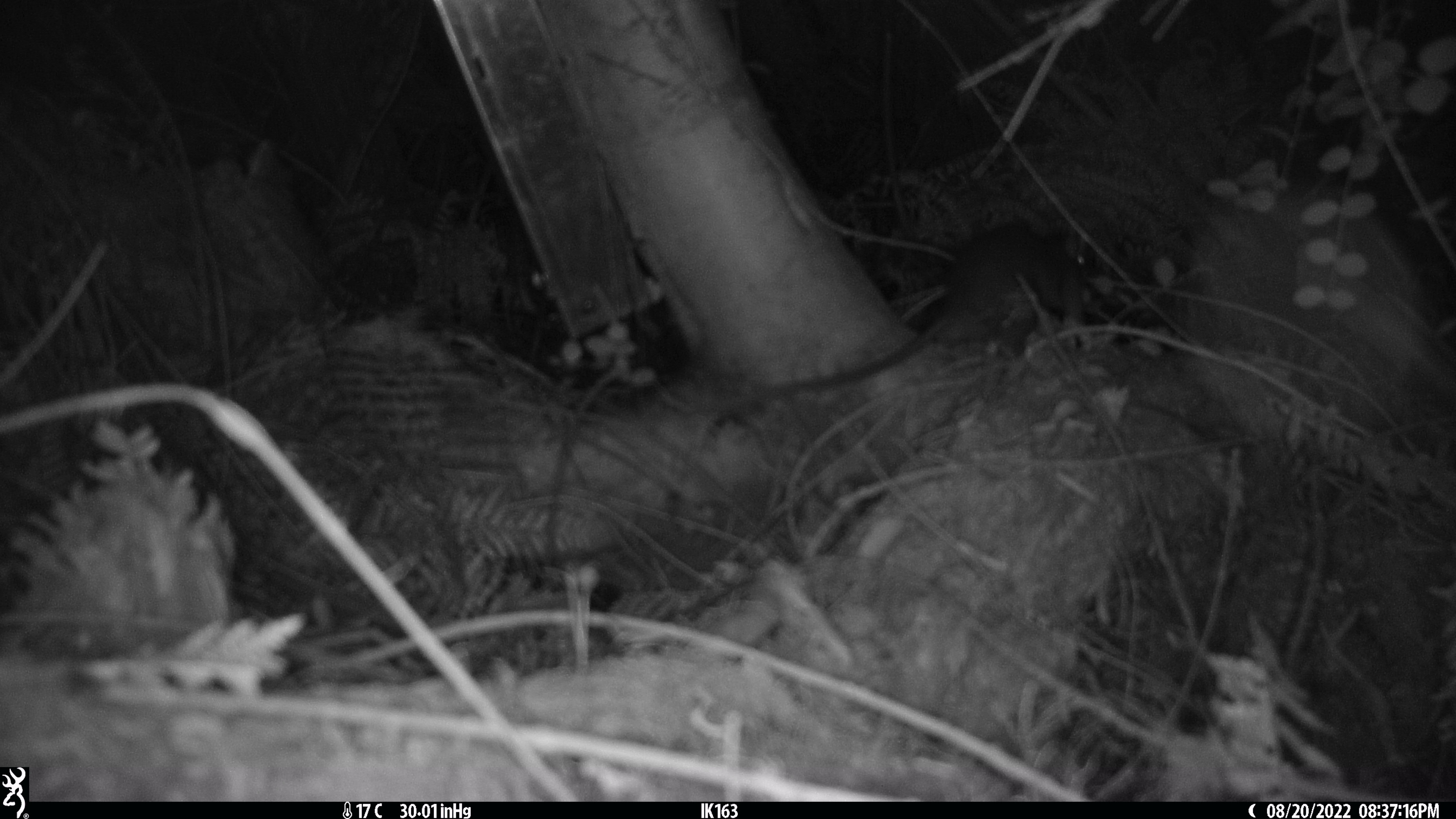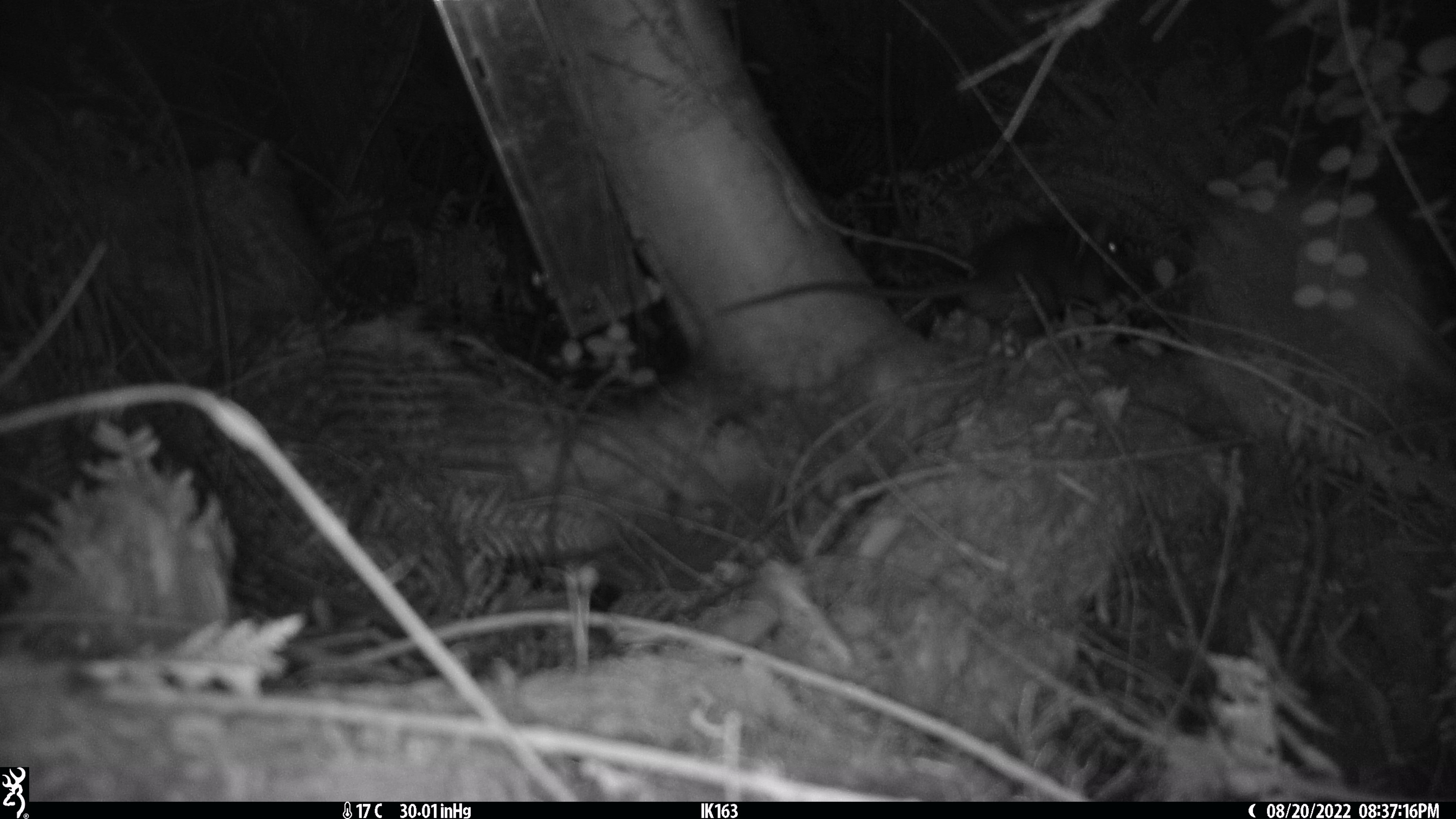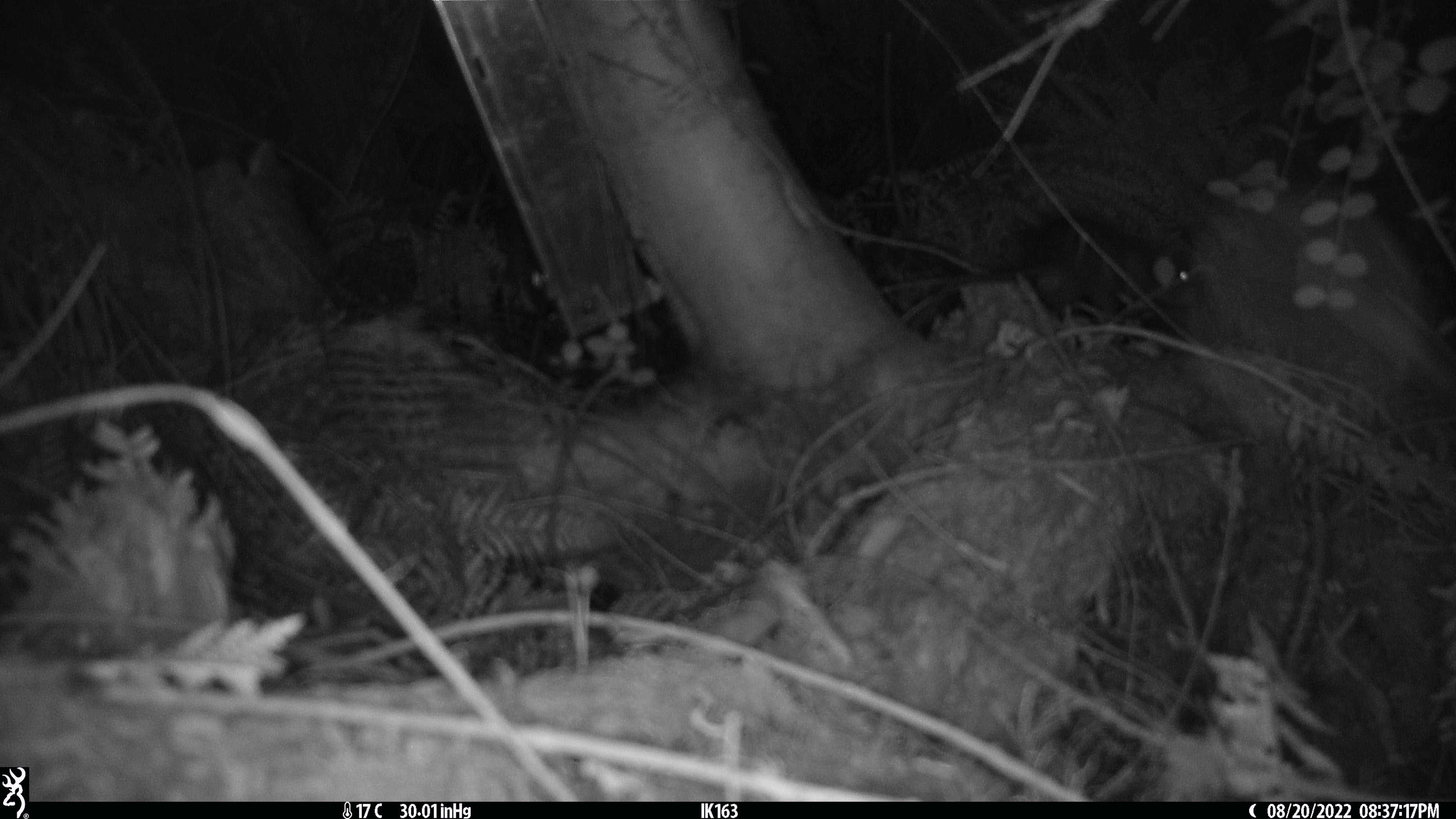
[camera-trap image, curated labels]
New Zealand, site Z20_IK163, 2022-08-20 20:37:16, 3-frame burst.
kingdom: Animalia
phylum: Chordata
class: Mammalia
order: Rodentia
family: Muridae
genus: Rattus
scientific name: Rattus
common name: rat